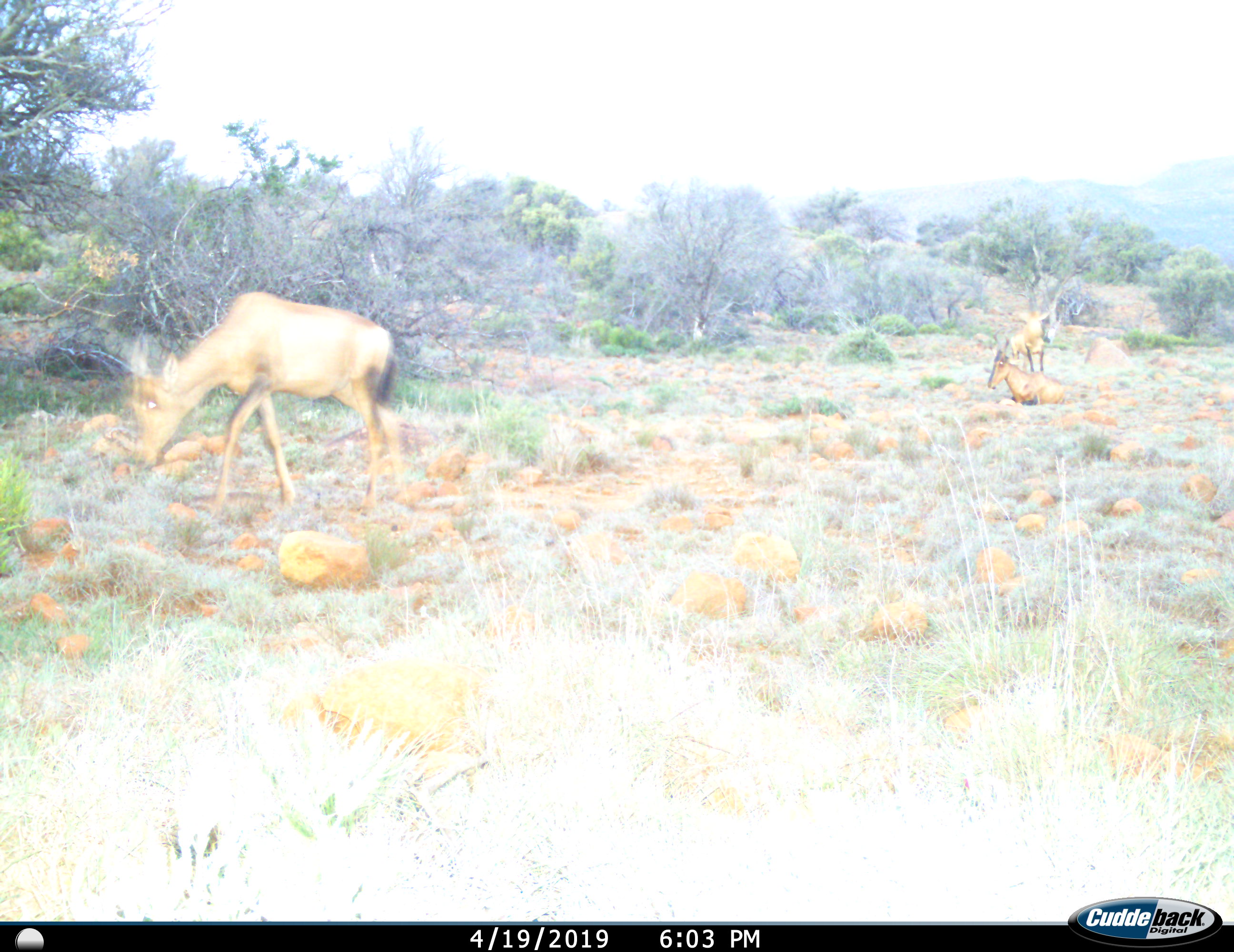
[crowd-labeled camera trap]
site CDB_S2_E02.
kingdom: Animalia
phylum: Chordata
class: Mammalia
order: Artiodactyla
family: Bovidae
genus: Alcelaphus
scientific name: Alcelaphus buselaphus caama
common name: red hartebeest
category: hartebeestred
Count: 3.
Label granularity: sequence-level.